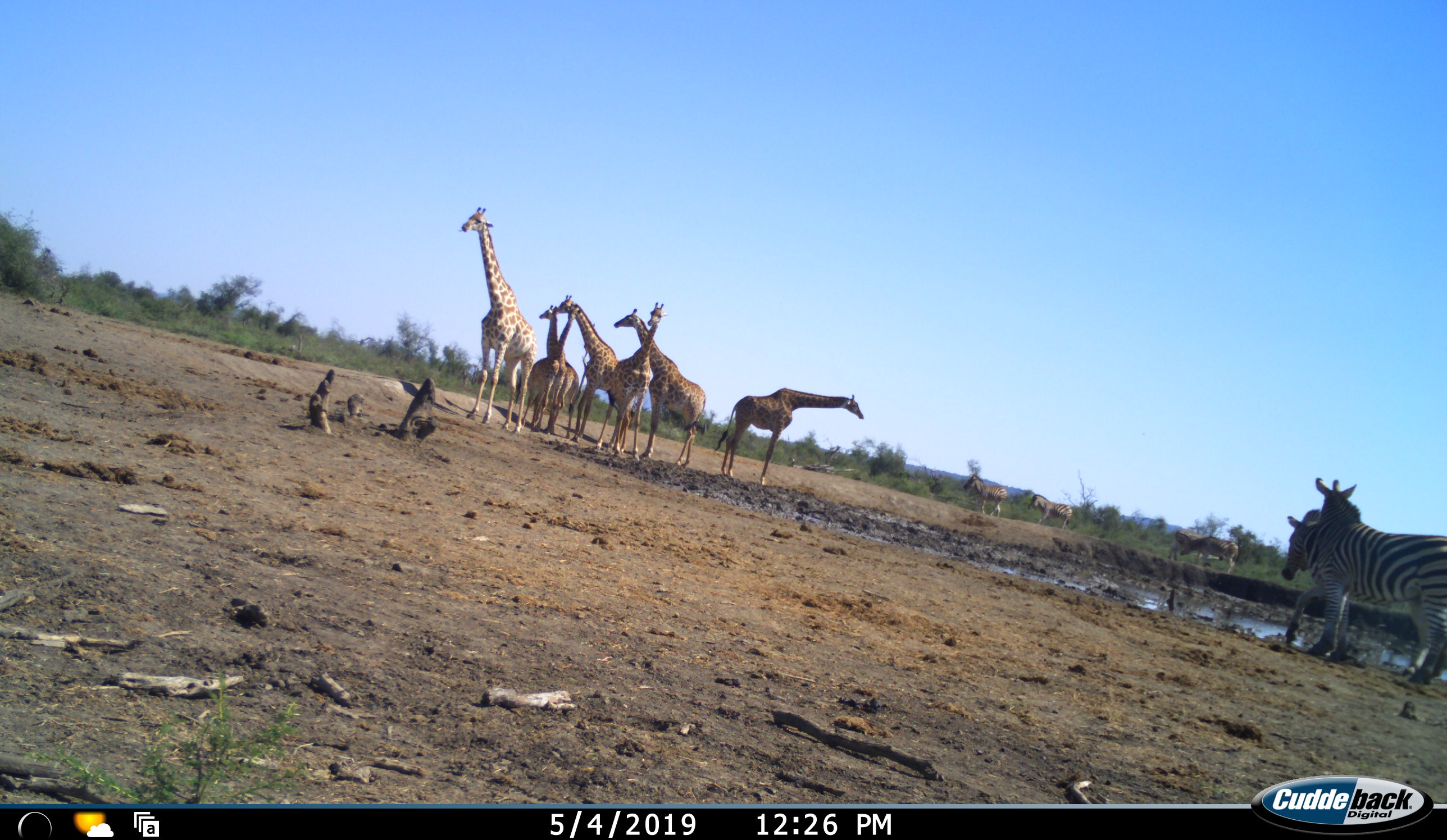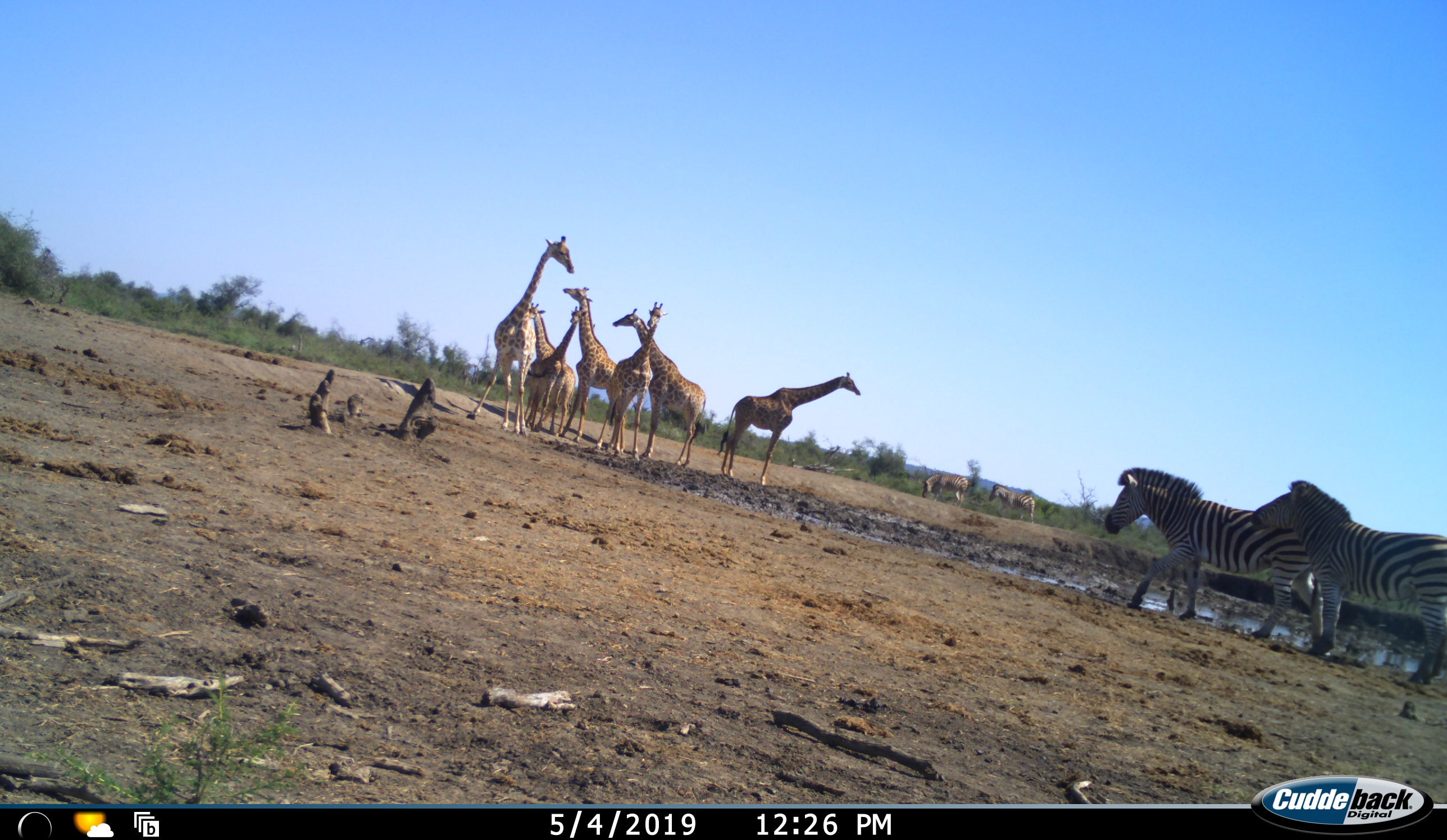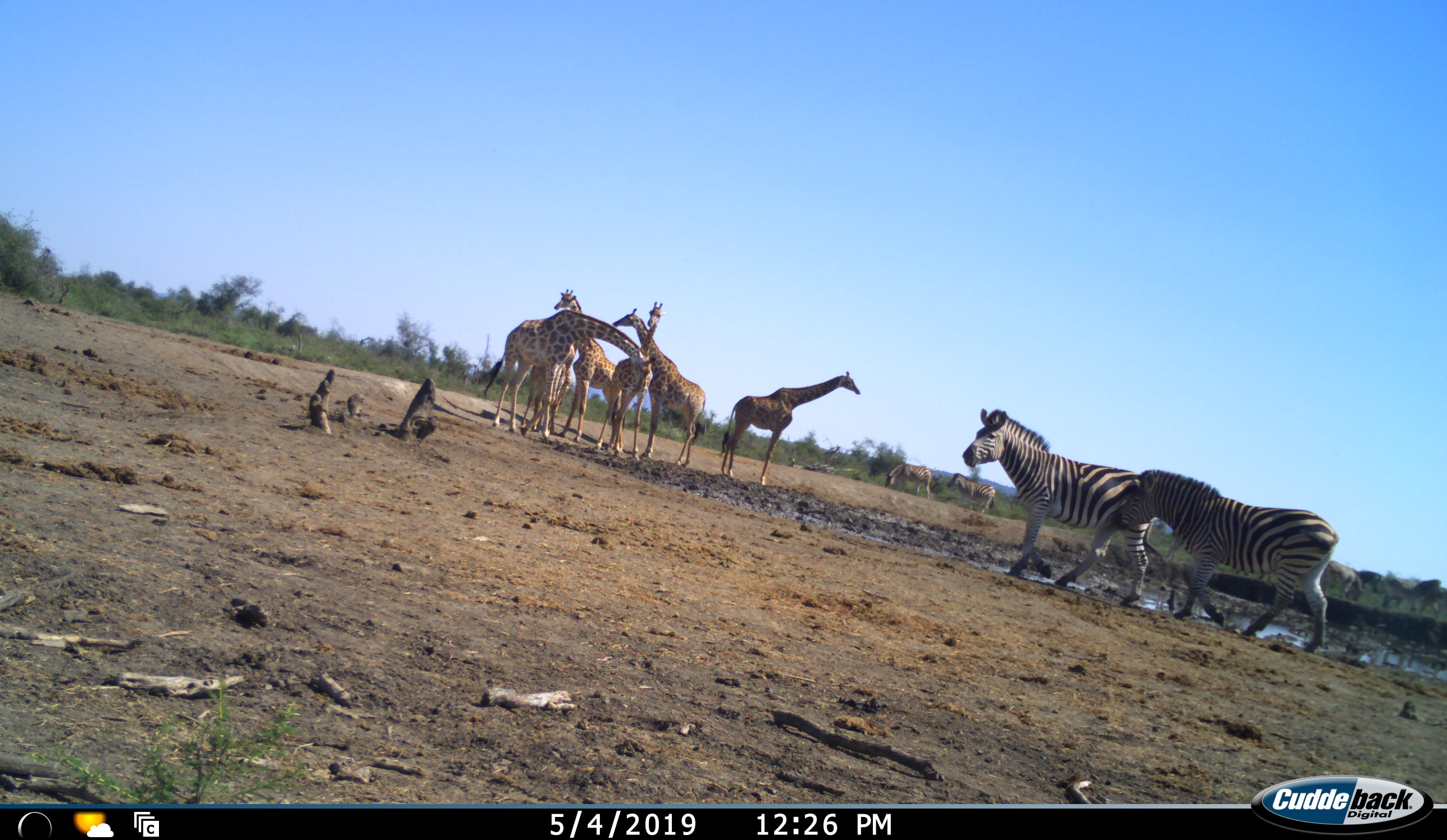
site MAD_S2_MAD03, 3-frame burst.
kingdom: Animalia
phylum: Chordata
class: Mammalia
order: Artiodactyla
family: Giraffidae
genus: Giraffa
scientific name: Giraffa camelopardalis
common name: giraffe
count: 7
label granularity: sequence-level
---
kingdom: Animalia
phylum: Chordata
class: Mammalia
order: Perissodactyla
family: Equidae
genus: Equus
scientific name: Equus quagga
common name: plains zebra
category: zebraplains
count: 6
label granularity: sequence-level